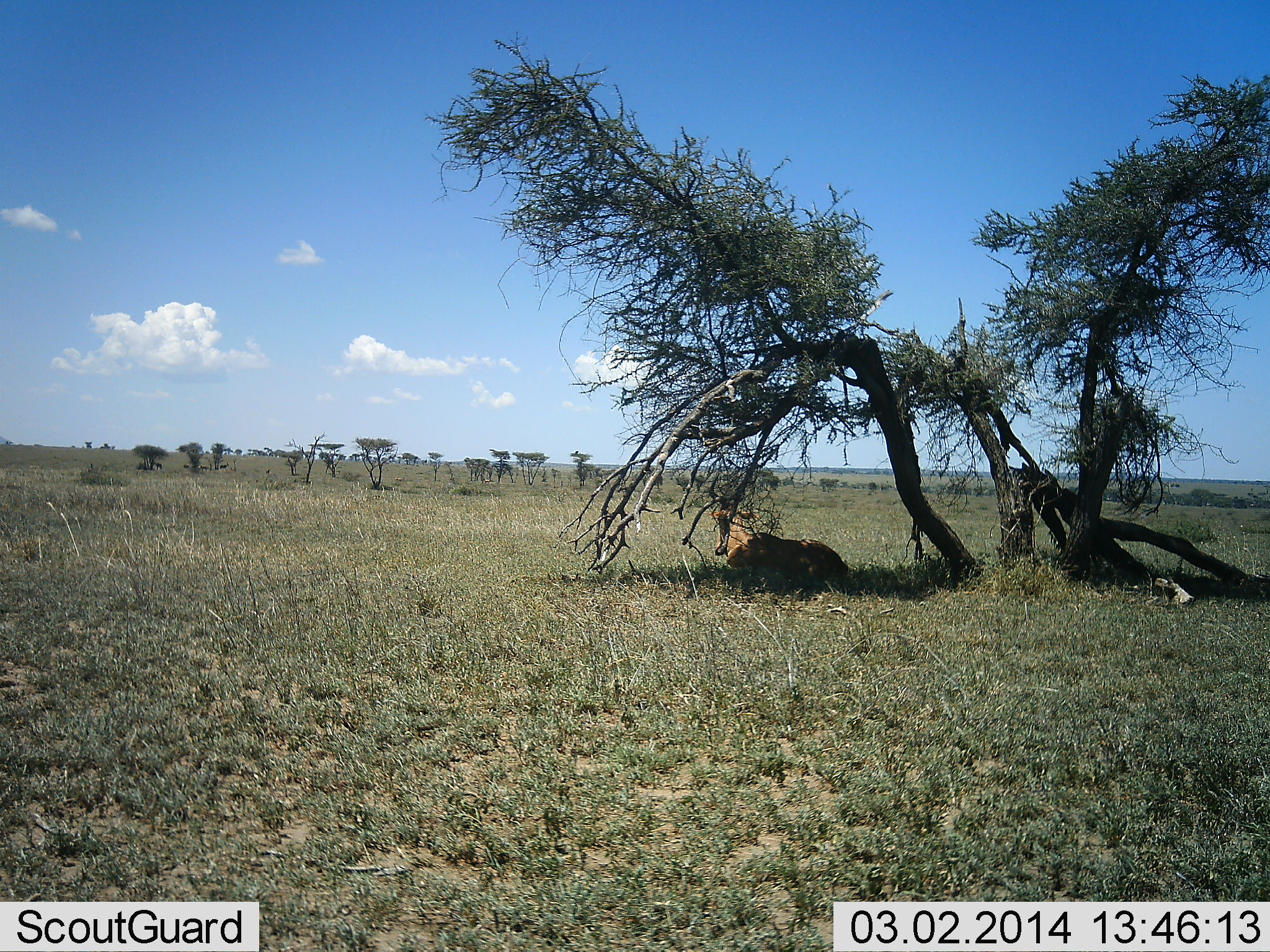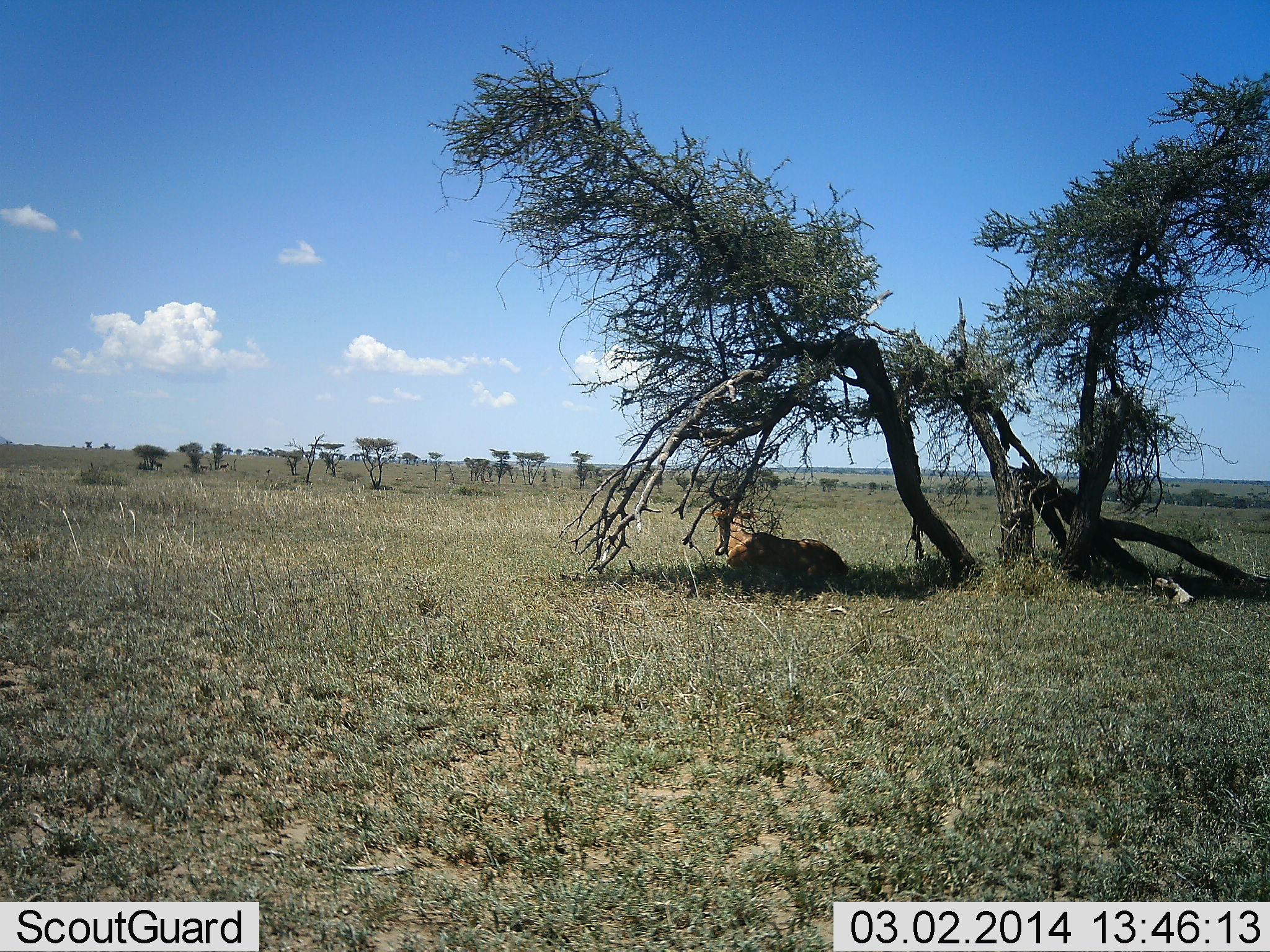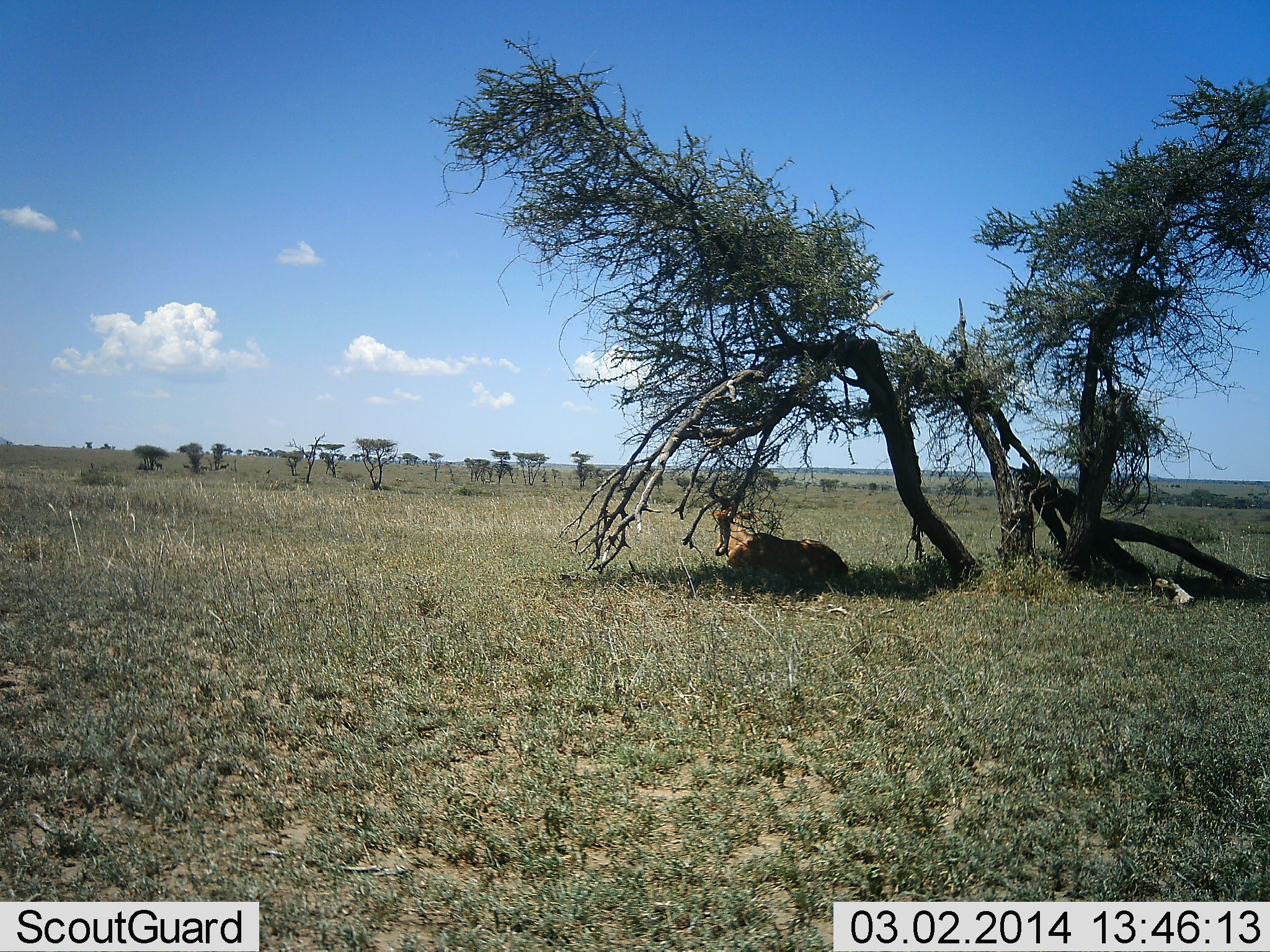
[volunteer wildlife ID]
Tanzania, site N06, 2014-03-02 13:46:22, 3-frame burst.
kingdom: Animalia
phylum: Chordata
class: Mammalia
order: Artiodactyla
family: Bovidae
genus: Alcelaphus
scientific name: Alcelaphus buselaphus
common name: hartebeest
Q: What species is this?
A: Hartebeest (Alcelaphus buselaphus).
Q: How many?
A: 1.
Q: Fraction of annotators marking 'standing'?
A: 0%.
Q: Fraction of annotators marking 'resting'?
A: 100%.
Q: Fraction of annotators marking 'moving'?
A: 0%.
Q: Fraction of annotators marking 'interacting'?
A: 0%.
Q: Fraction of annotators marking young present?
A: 0%.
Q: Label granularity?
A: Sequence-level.